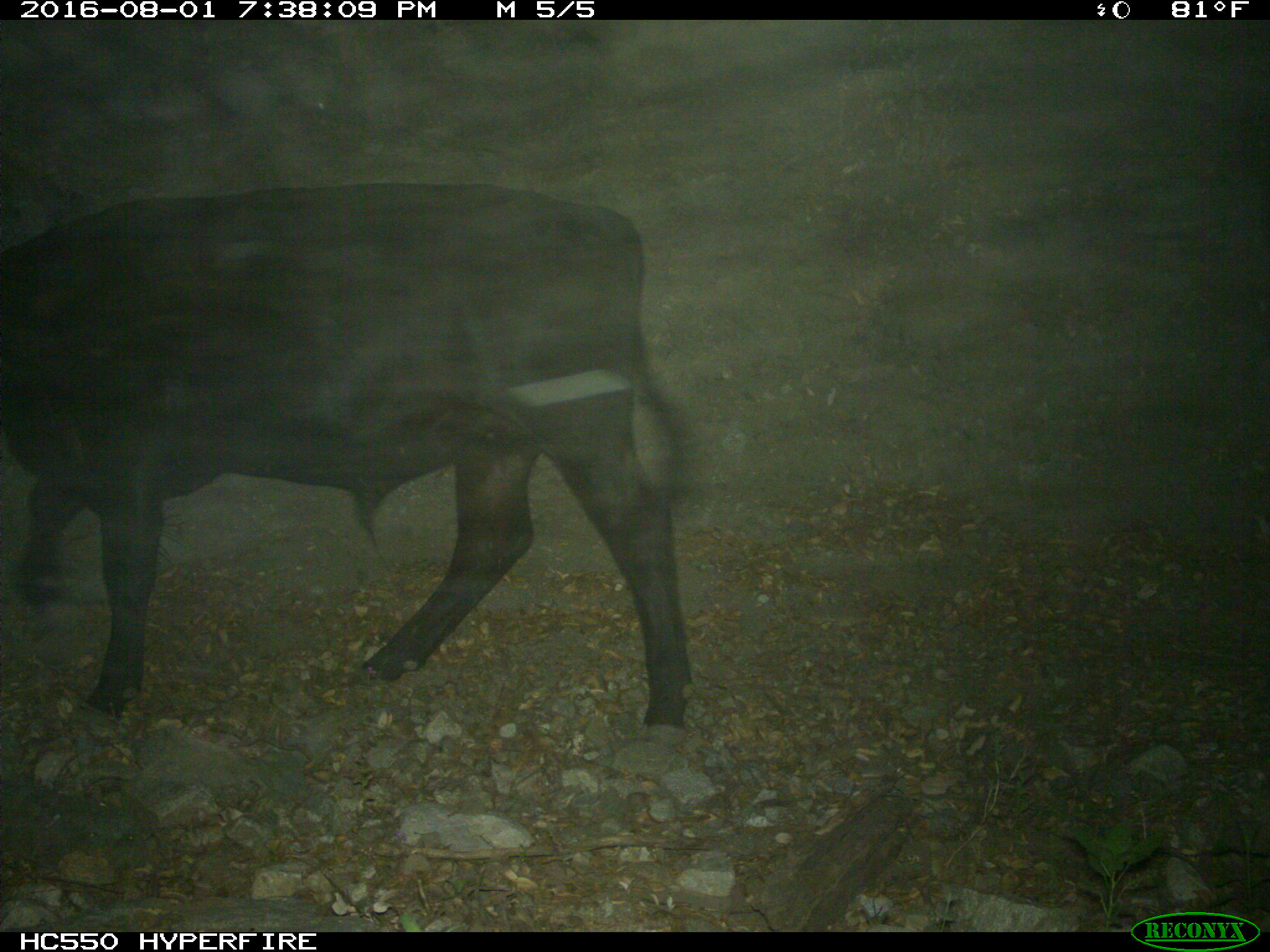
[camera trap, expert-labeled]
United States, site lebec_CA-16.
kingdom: Animalia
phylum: Chordata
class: Mammalia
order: Artiodactyla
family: Bovidae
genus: Bos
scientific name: Bos taurus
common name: domestic cow